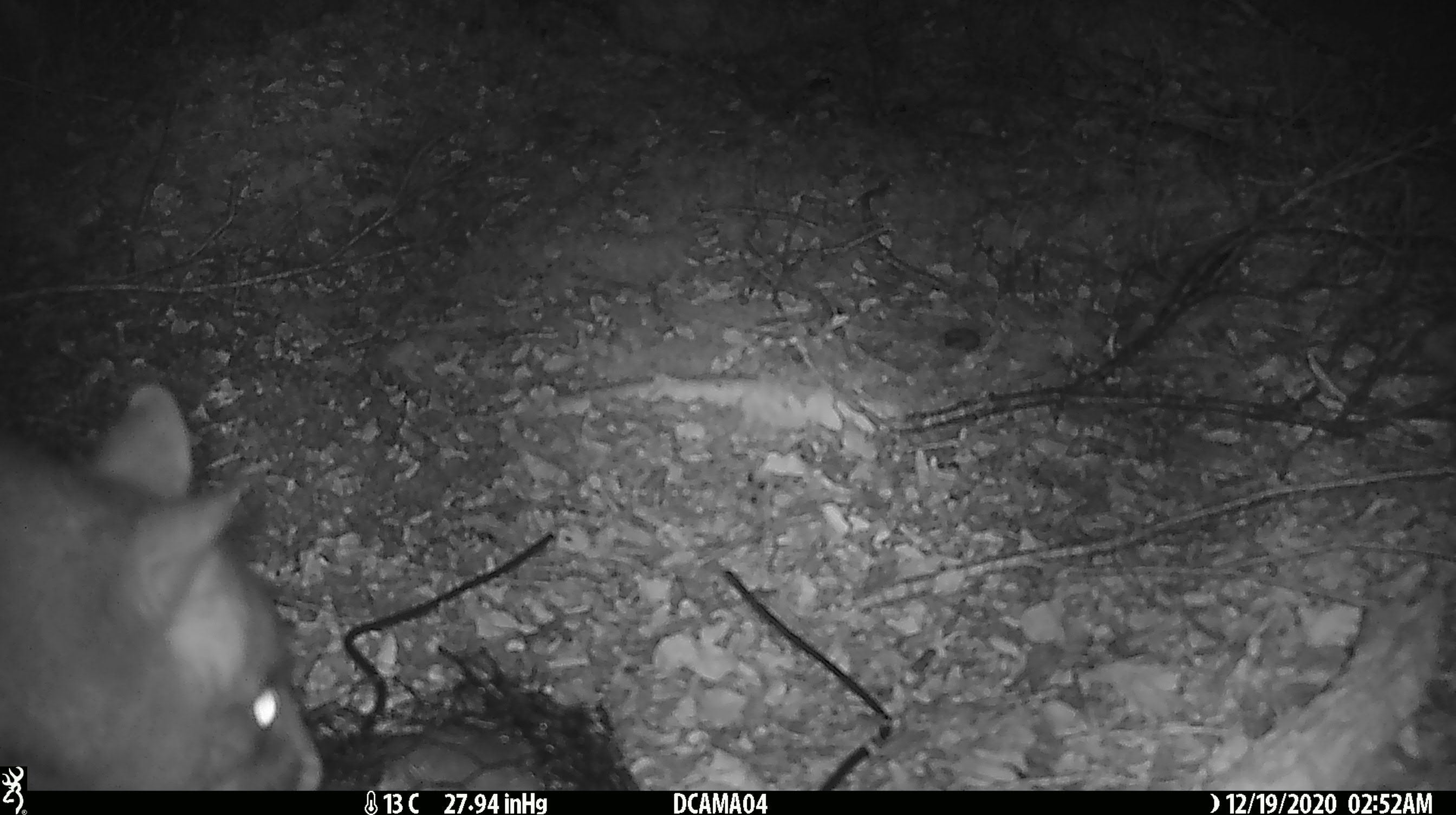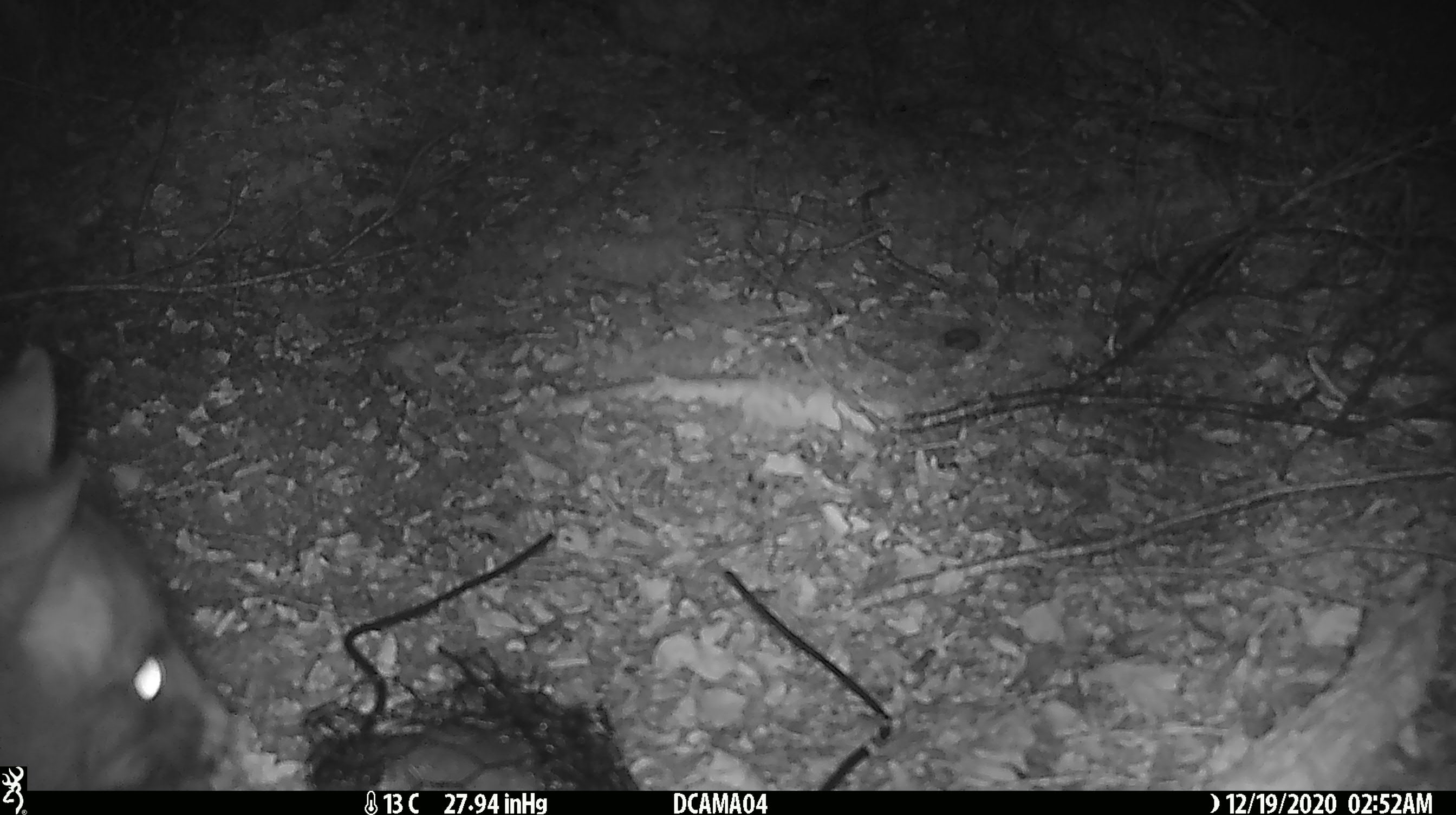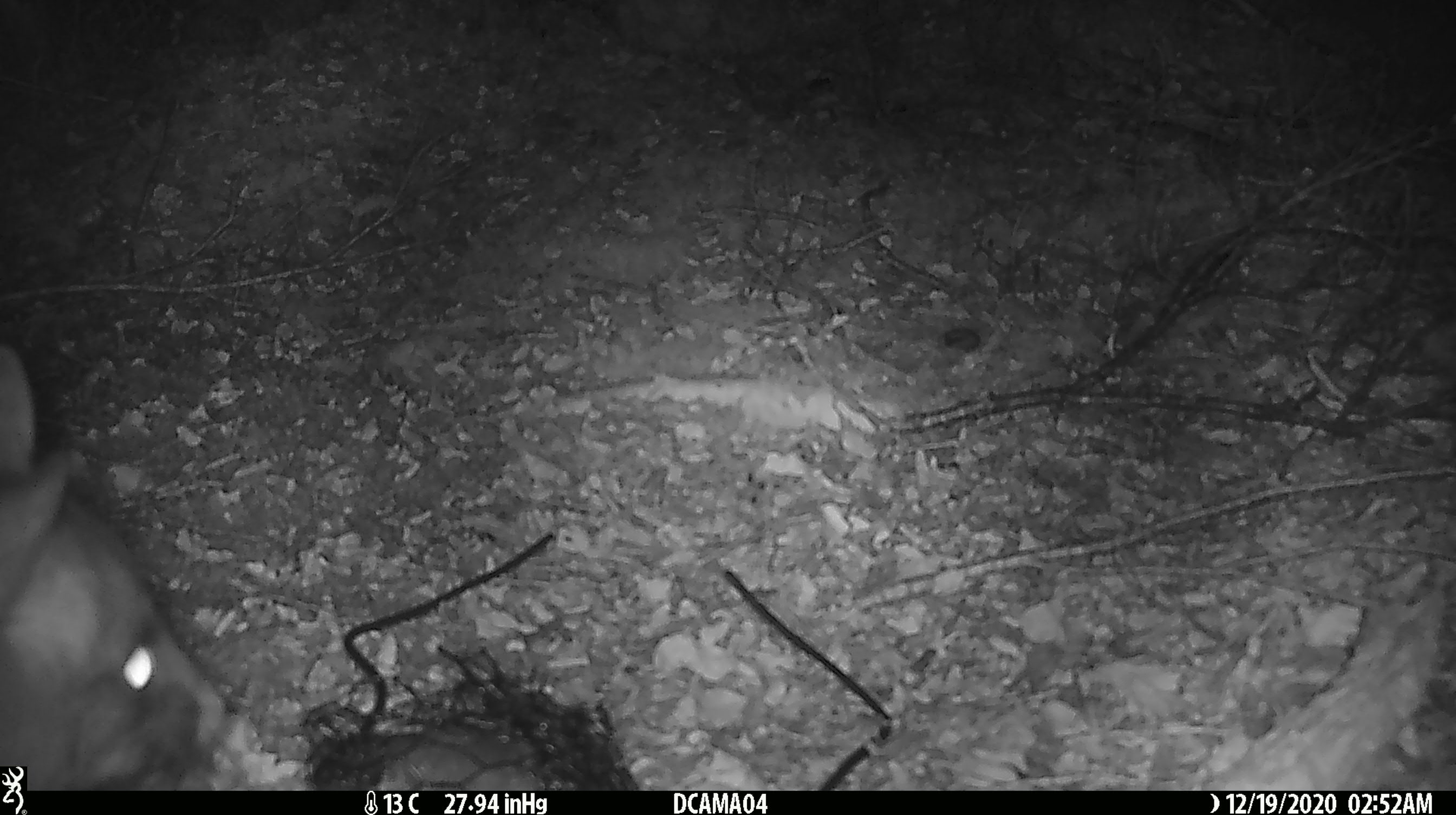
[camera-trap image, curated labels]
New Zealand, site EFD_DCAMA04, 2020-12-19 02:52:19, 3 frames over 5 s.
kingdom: Animalia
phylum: Chordata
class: Mammalia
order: Diprotodontia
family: Phalangeridae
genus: Trichosurus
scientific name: Trichosurus vulpecula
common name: common brushtail possum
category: possum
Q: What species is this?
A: Possum (common brushtail possum) (Trichosurus vulpecula).